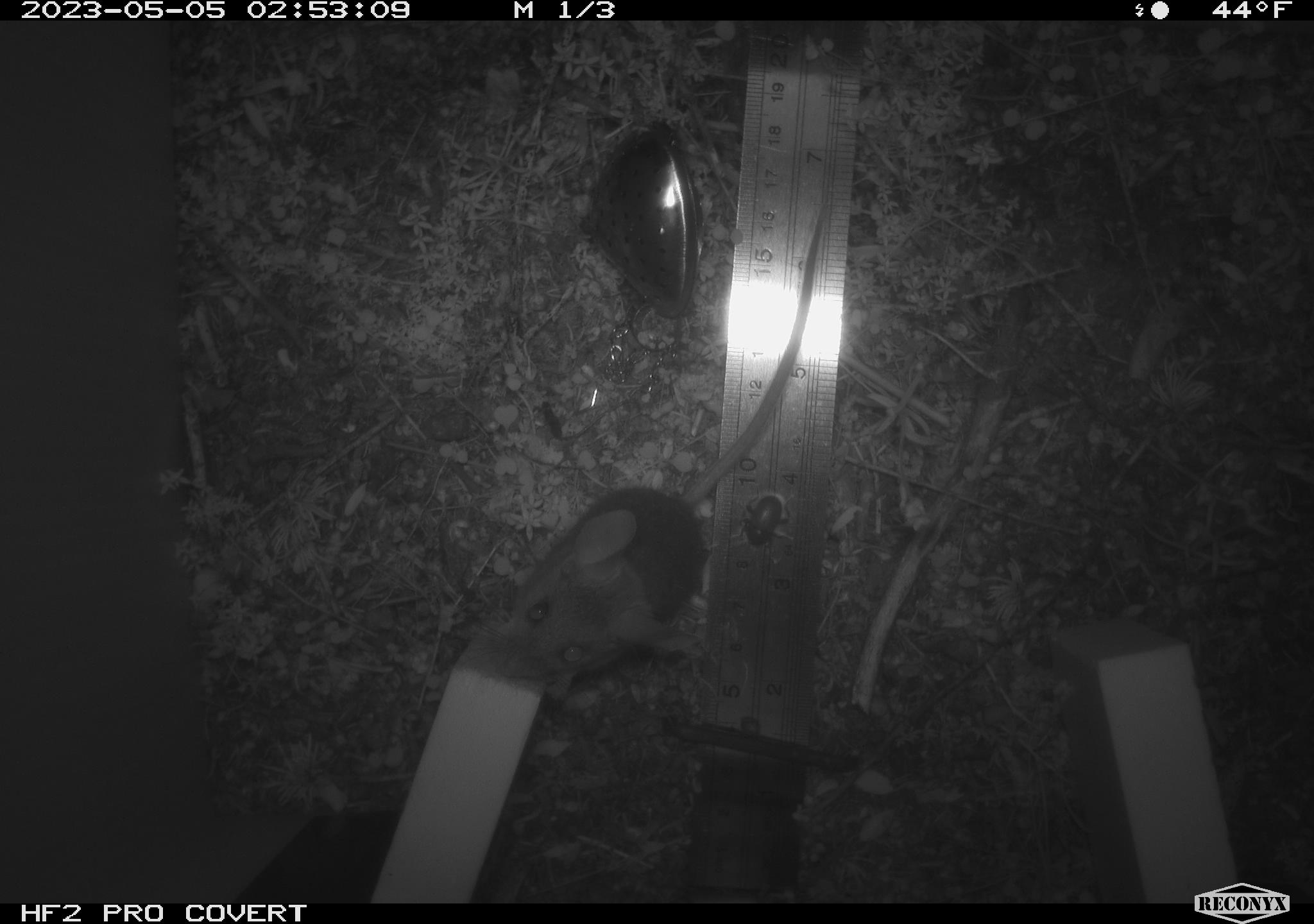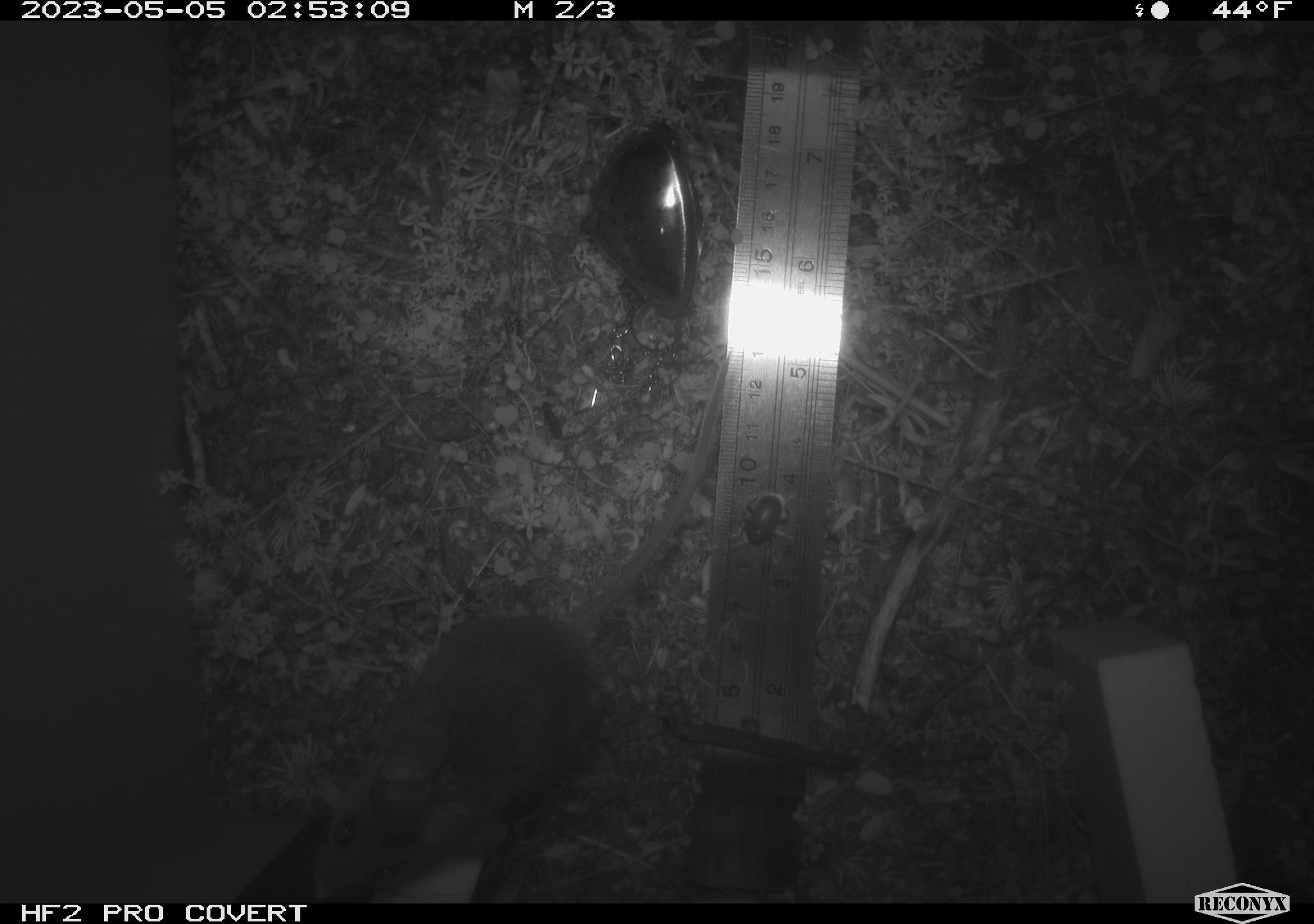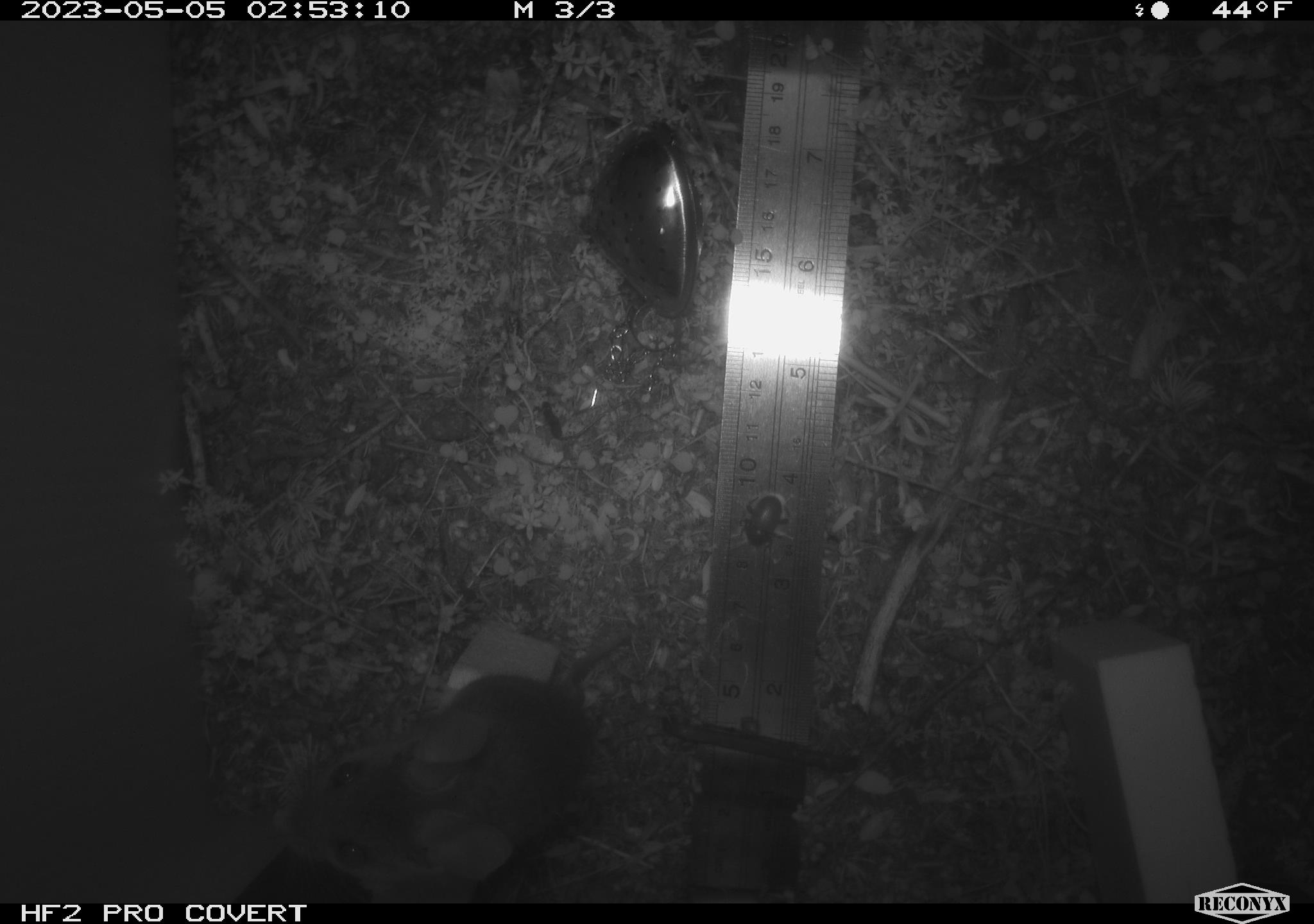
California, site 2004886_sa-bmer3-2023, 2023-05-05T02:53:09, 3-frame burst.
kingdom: Animalia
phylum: Chordata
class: Mammalia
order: Rodentia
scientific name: Rodentia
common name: mouse species